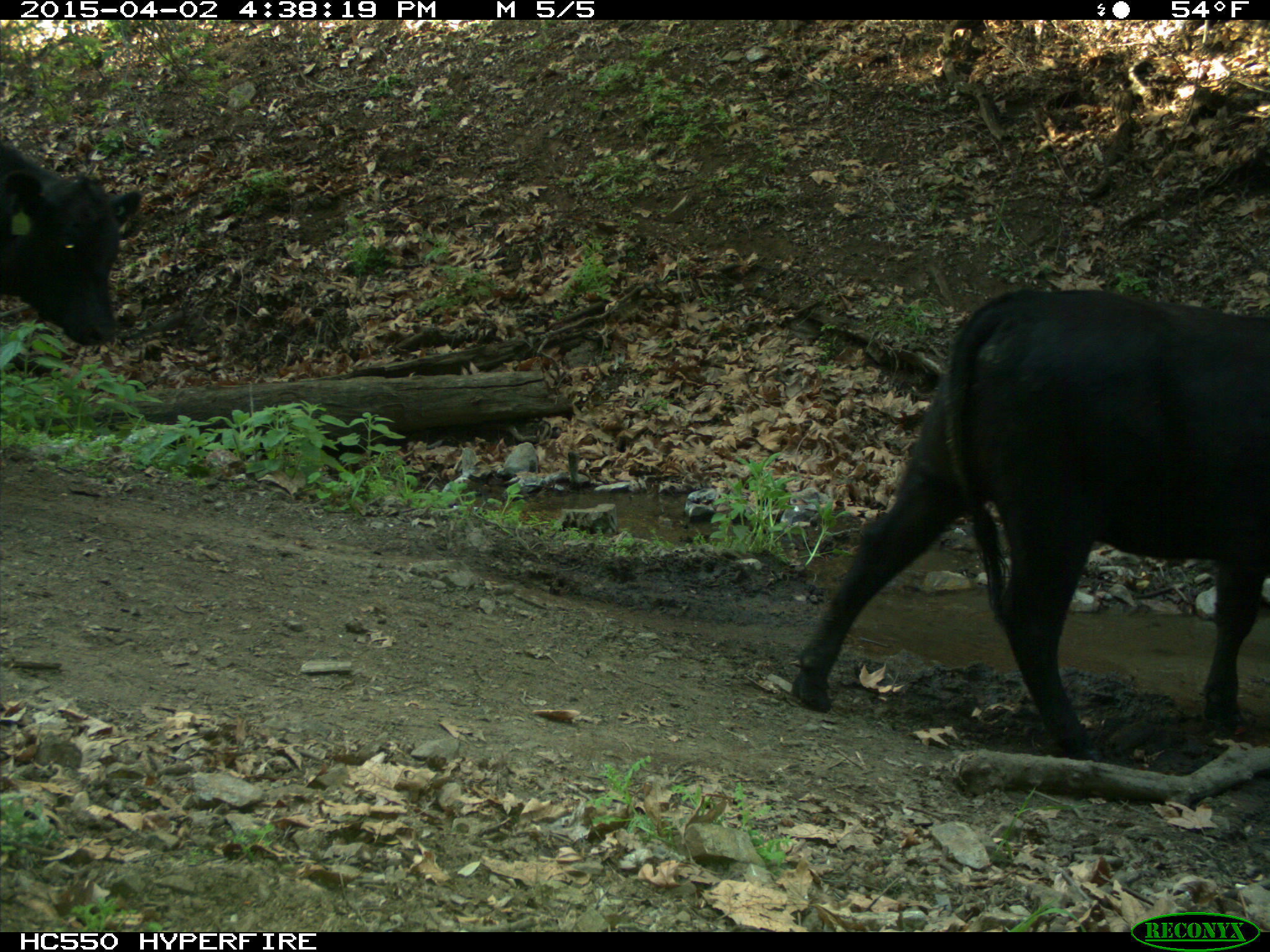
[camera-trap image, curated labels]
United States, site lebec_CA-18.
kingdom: Animalia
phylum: Chordata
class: Mammalia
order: Artiodactyla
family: Bovidae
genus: Bos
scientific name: Bos taurus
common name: domestic cow